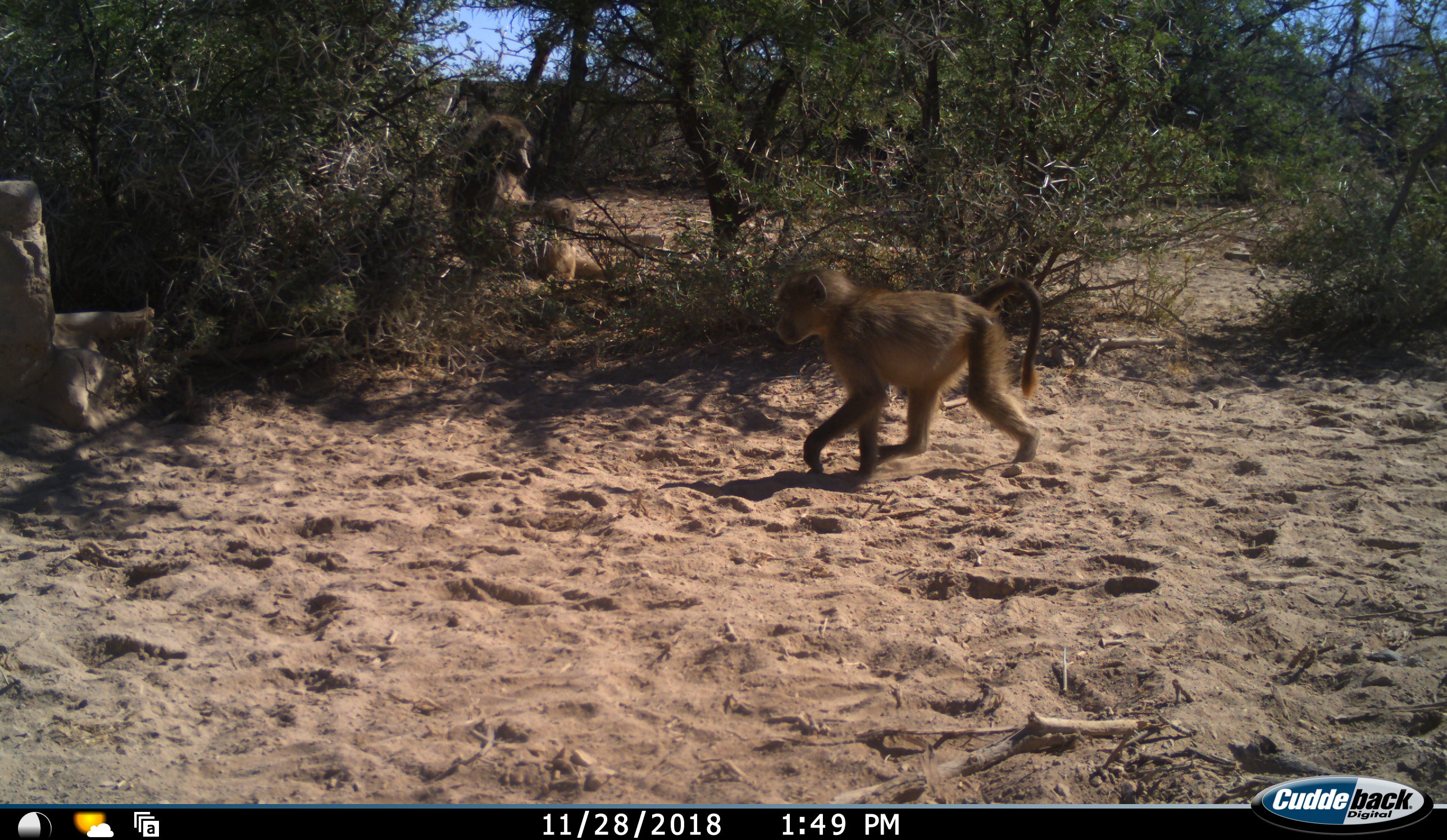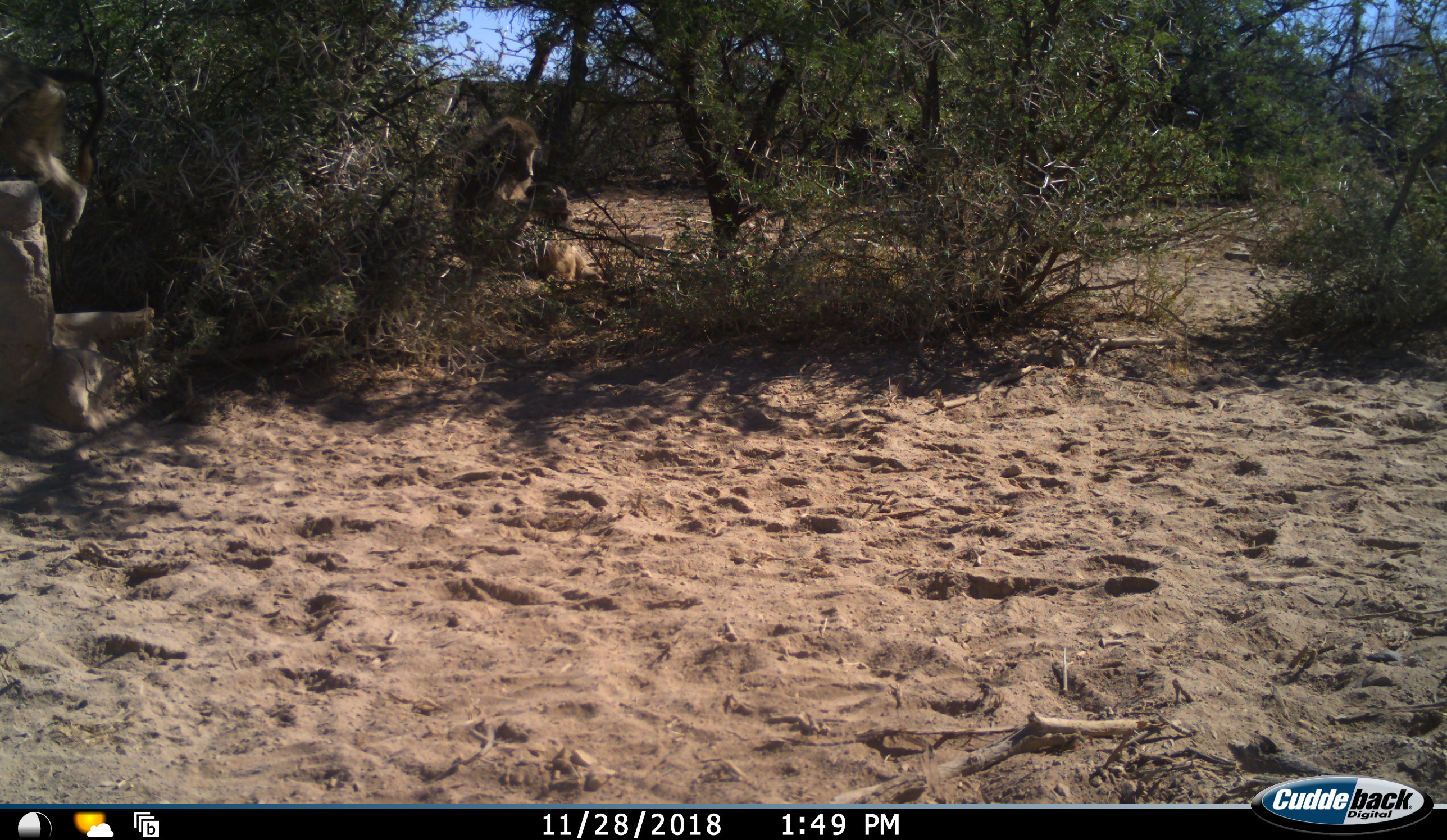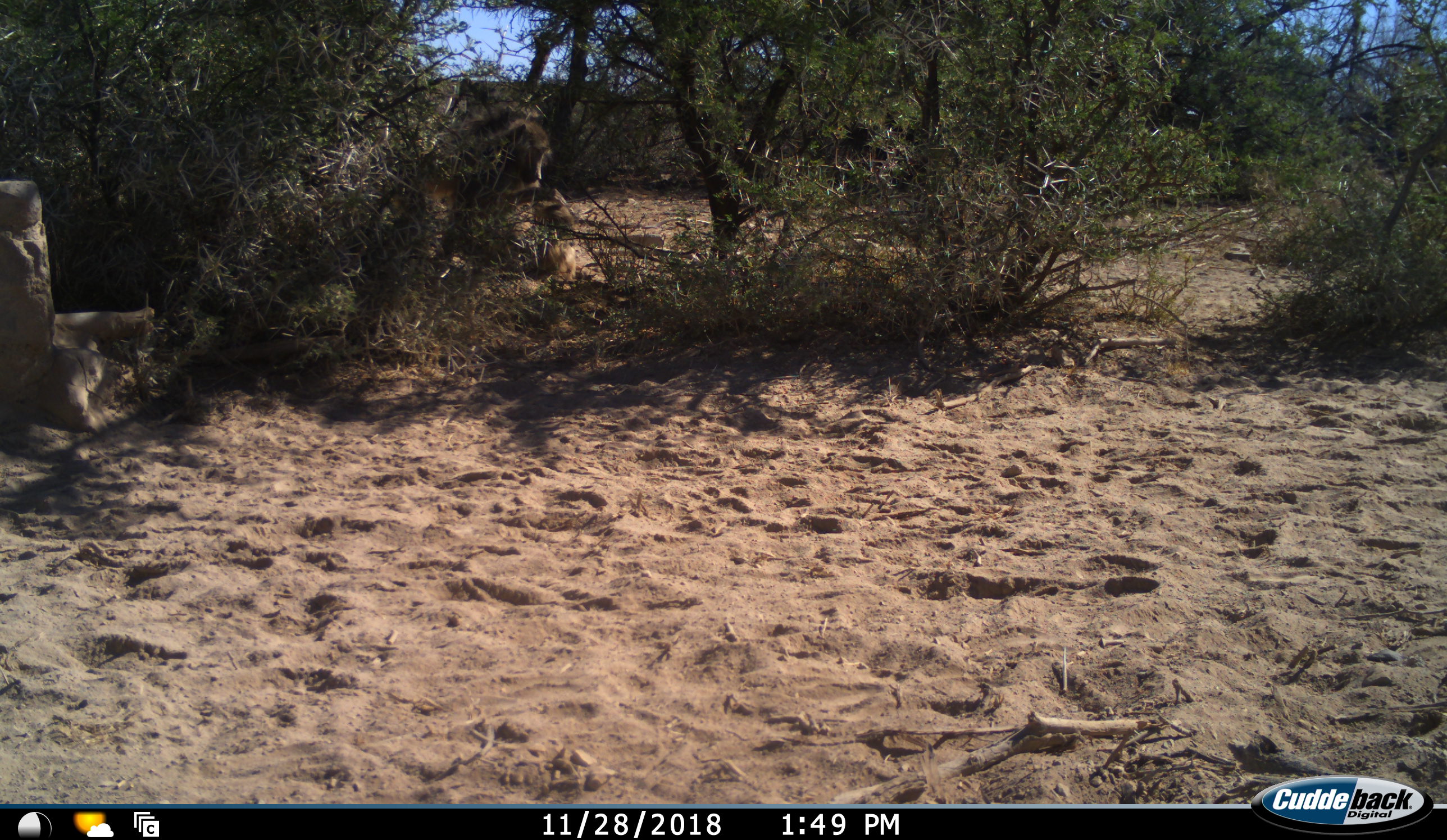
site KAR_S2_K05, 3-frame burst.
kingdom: Animalia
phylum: Chordata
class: Mammalia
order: Primates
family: Cercopithecidae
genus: Papio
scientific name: Papio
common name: baboon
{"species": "baboon (Papio)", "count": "3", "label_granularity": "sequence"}